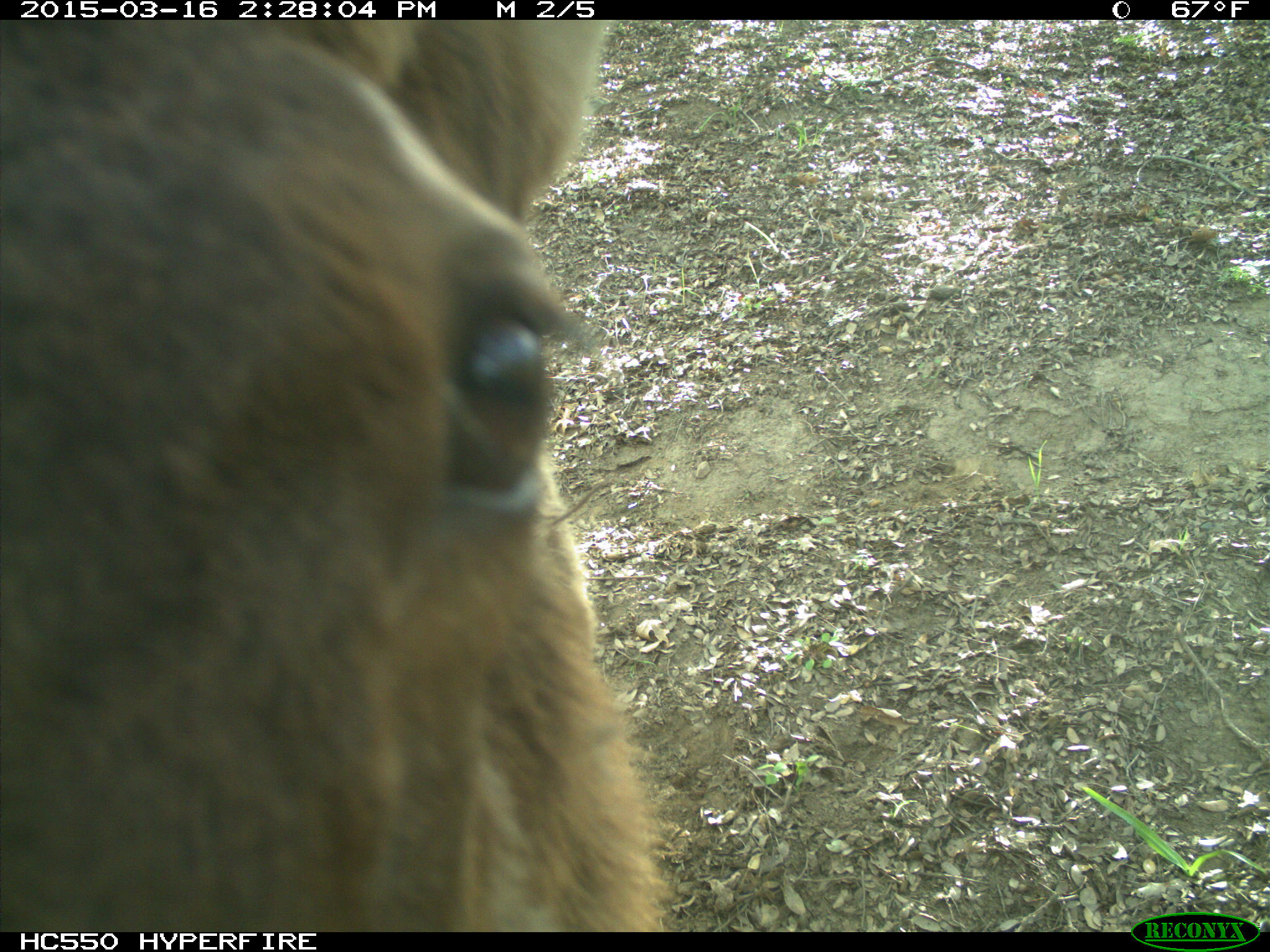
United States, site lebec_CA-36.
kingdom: Animalia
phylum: Chordata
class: Mammalia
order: Artiodactyla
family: Cervidae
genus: Cervus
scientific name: Cervus canadensis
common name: elk